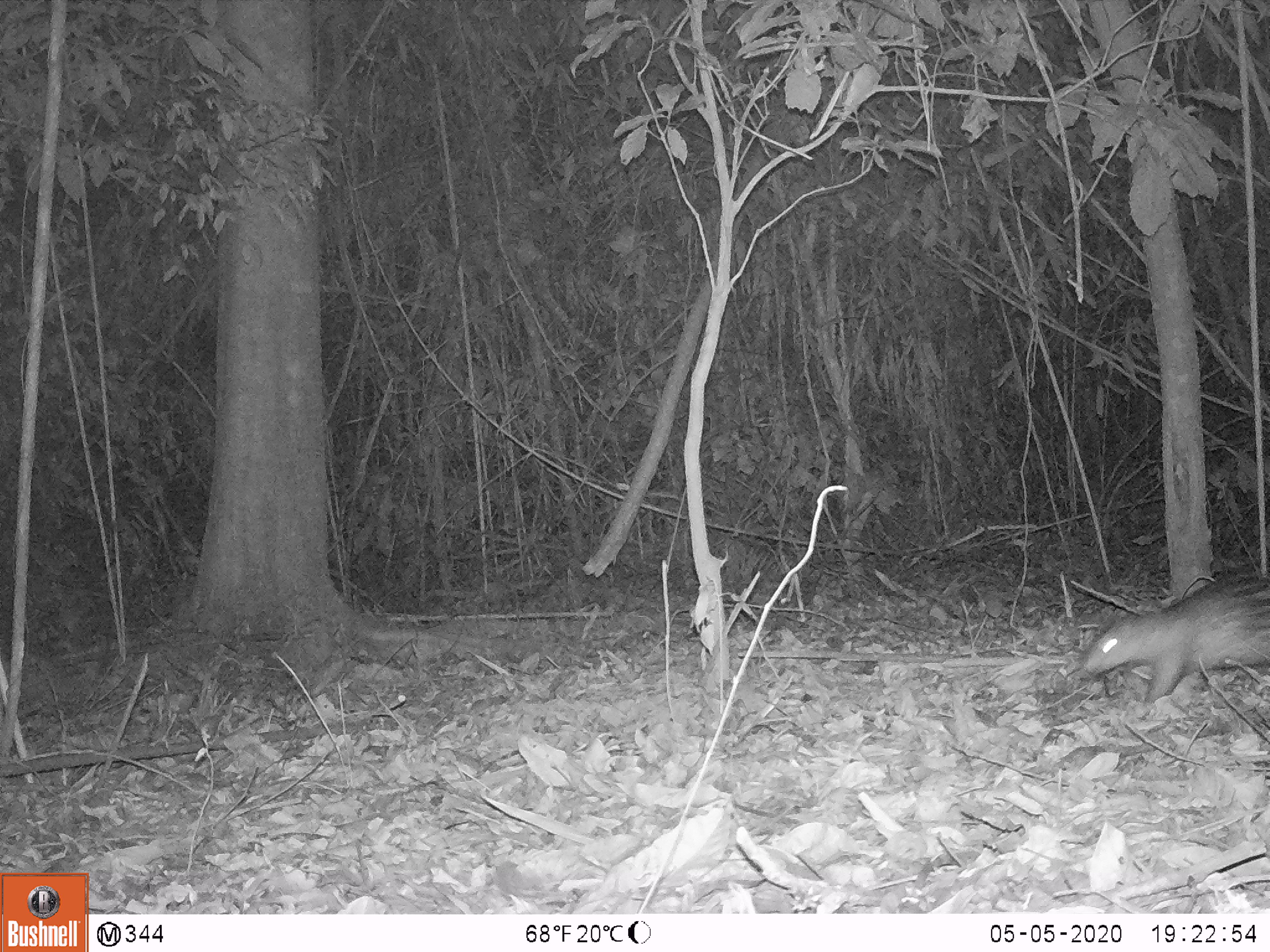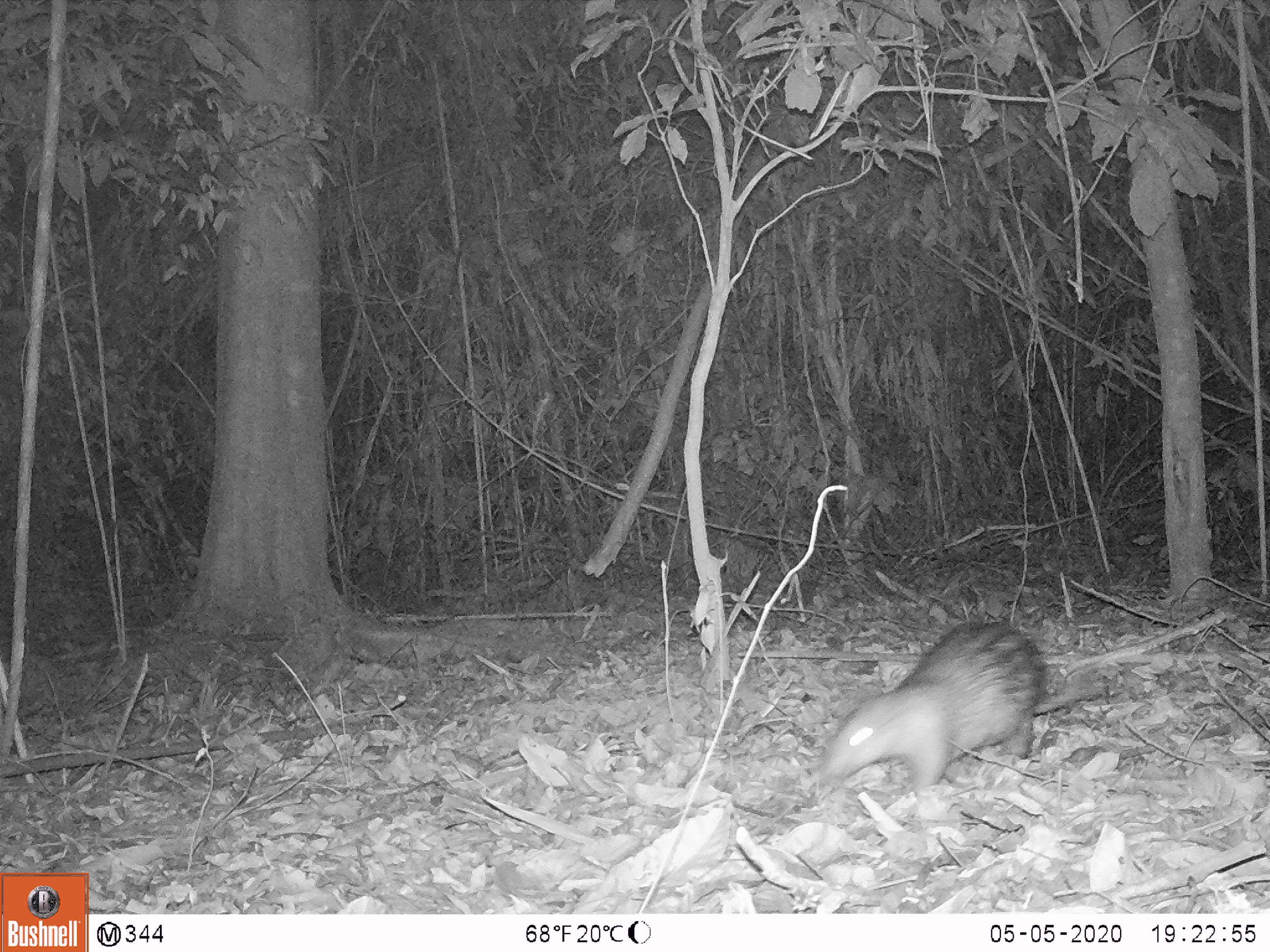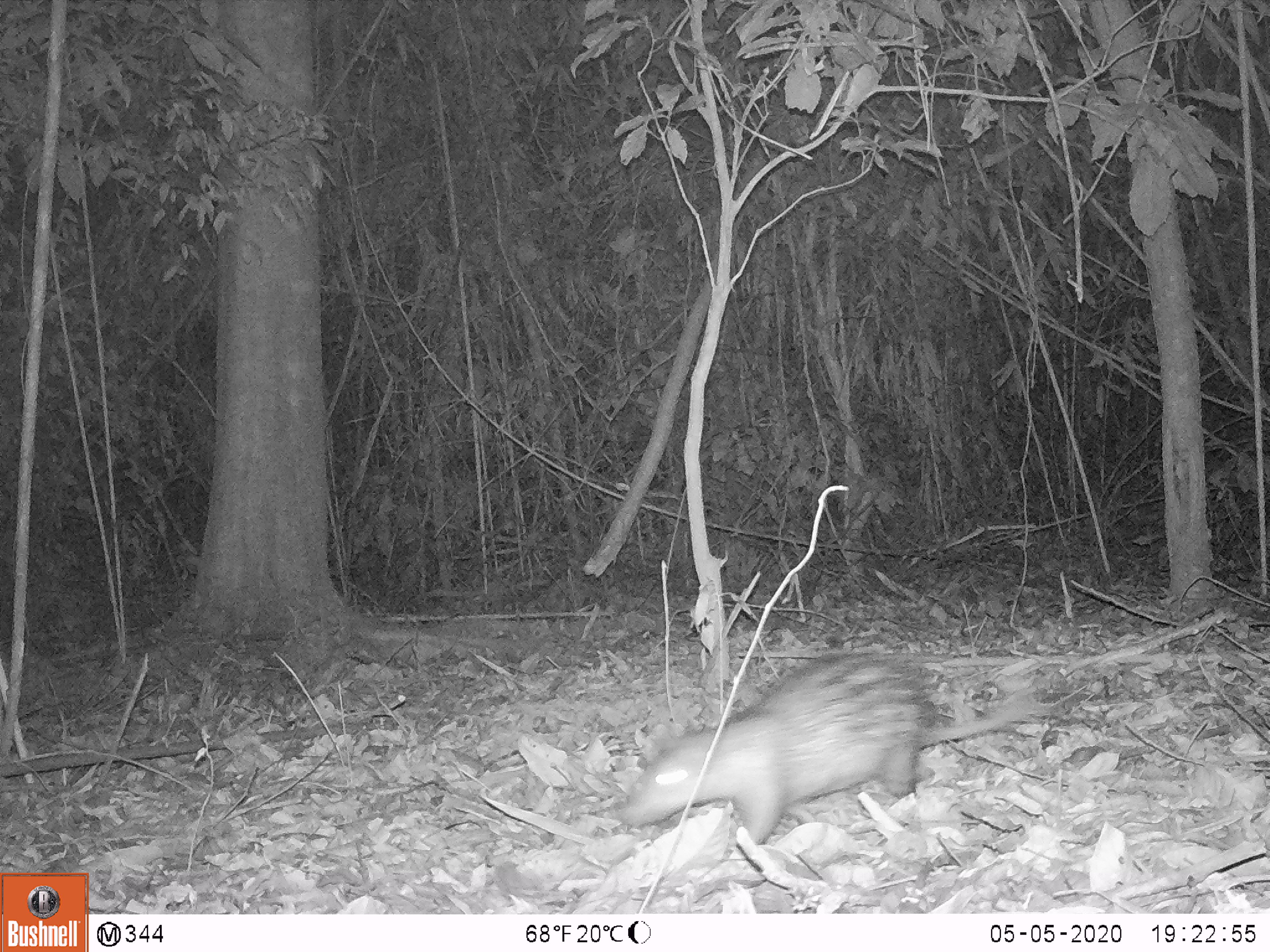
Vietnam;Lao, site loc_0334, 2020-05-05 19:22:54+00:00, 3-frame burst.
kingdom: Animalia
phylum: Chordata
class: Mammalia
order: Rodentia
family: Hystricidae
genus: Atherurus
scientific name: Atherurus macrourus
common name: asiatic brush-tailed porcupine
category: asiatic brush tailed porcupine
Asiatic brush tailed porcupine (asiatic brush-tailed porcupine) (Atherurus macrourus). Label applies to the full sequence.